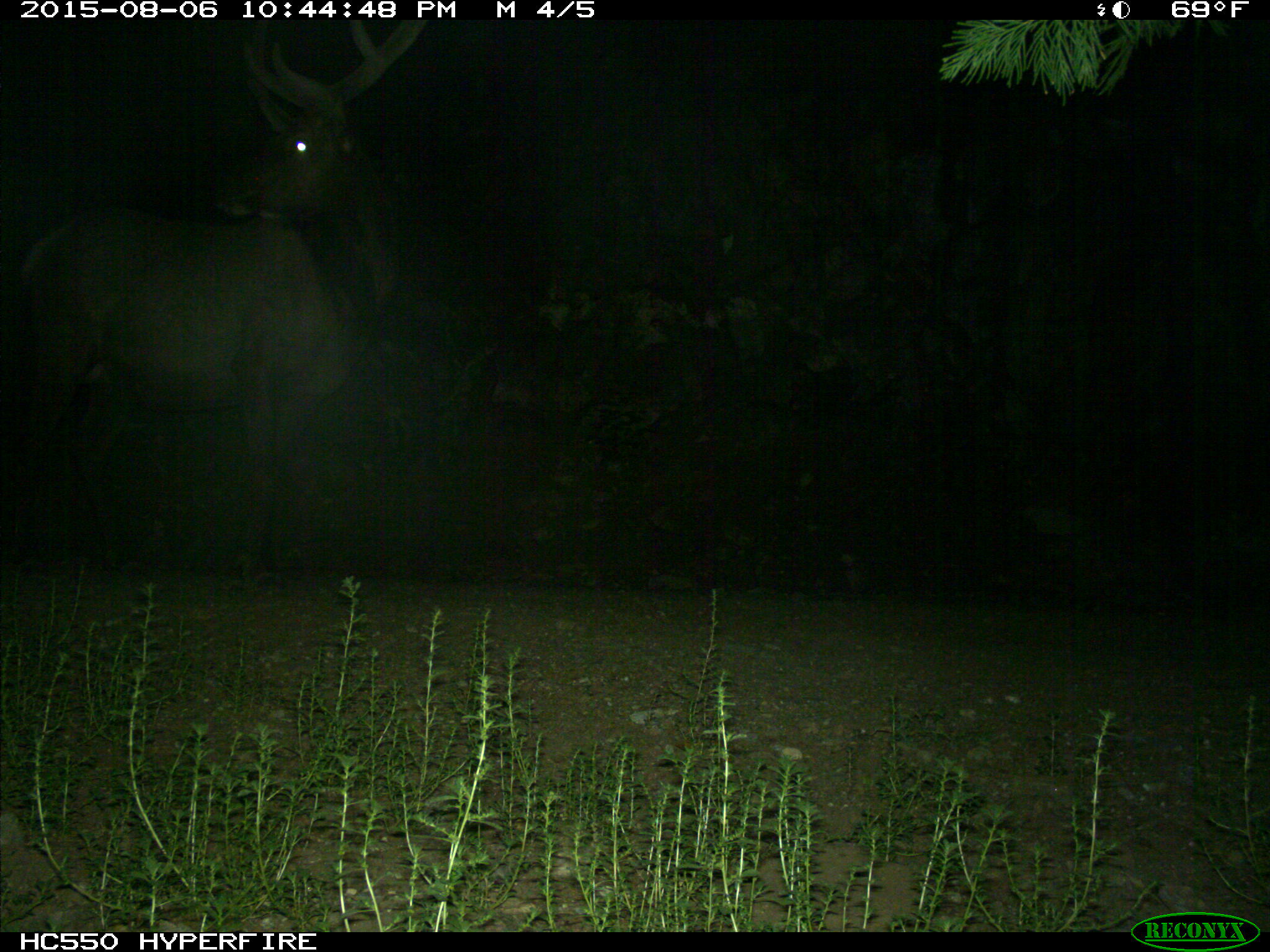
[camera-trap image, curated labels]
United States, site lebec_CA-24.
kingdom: Animalia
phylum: Chordata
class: Mammalia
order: Artiodactyla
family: Cervidae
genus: Cervus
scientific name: Cervus canadensis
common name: elk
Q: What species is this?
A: Cervus canadensis (elk).